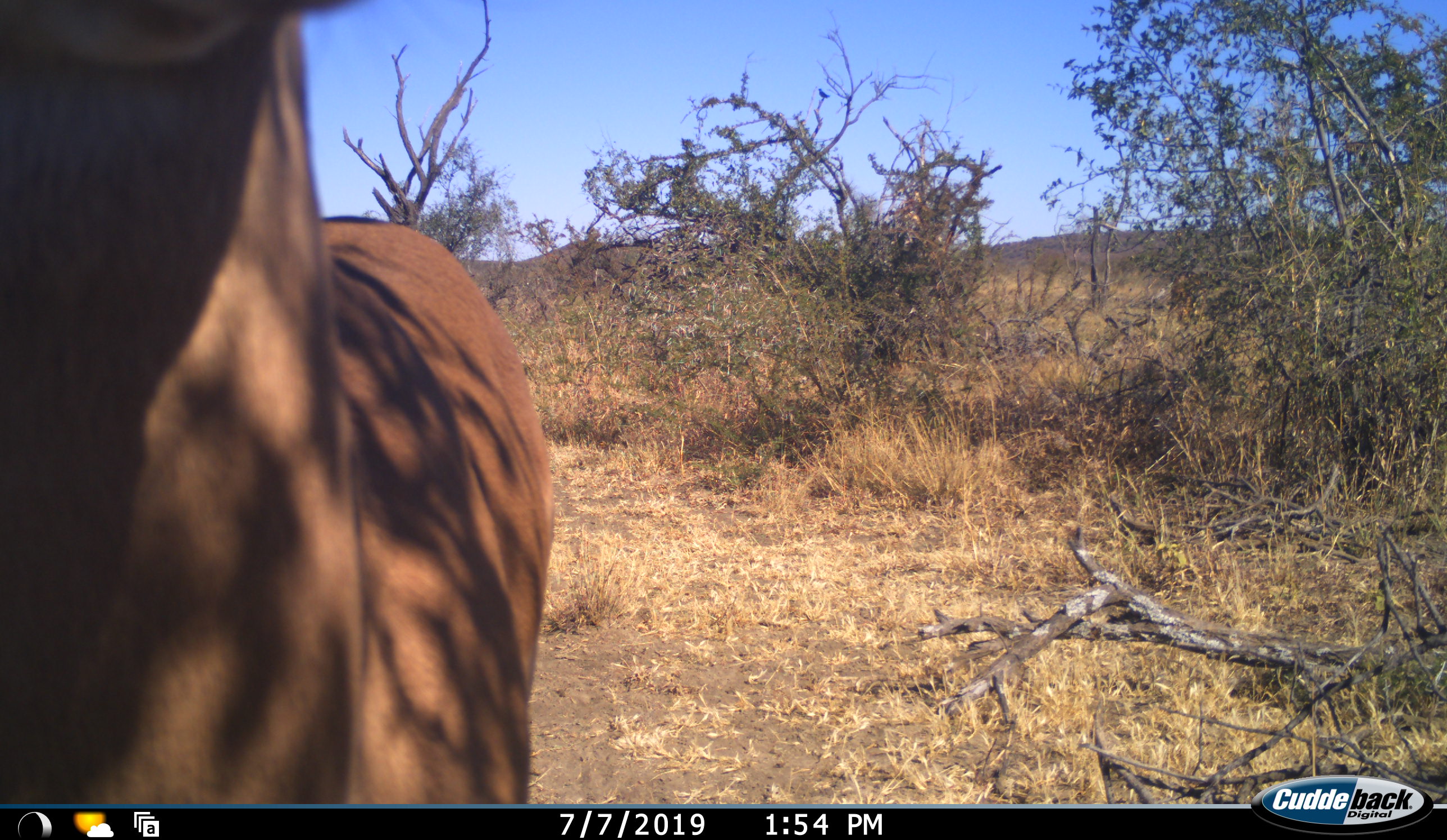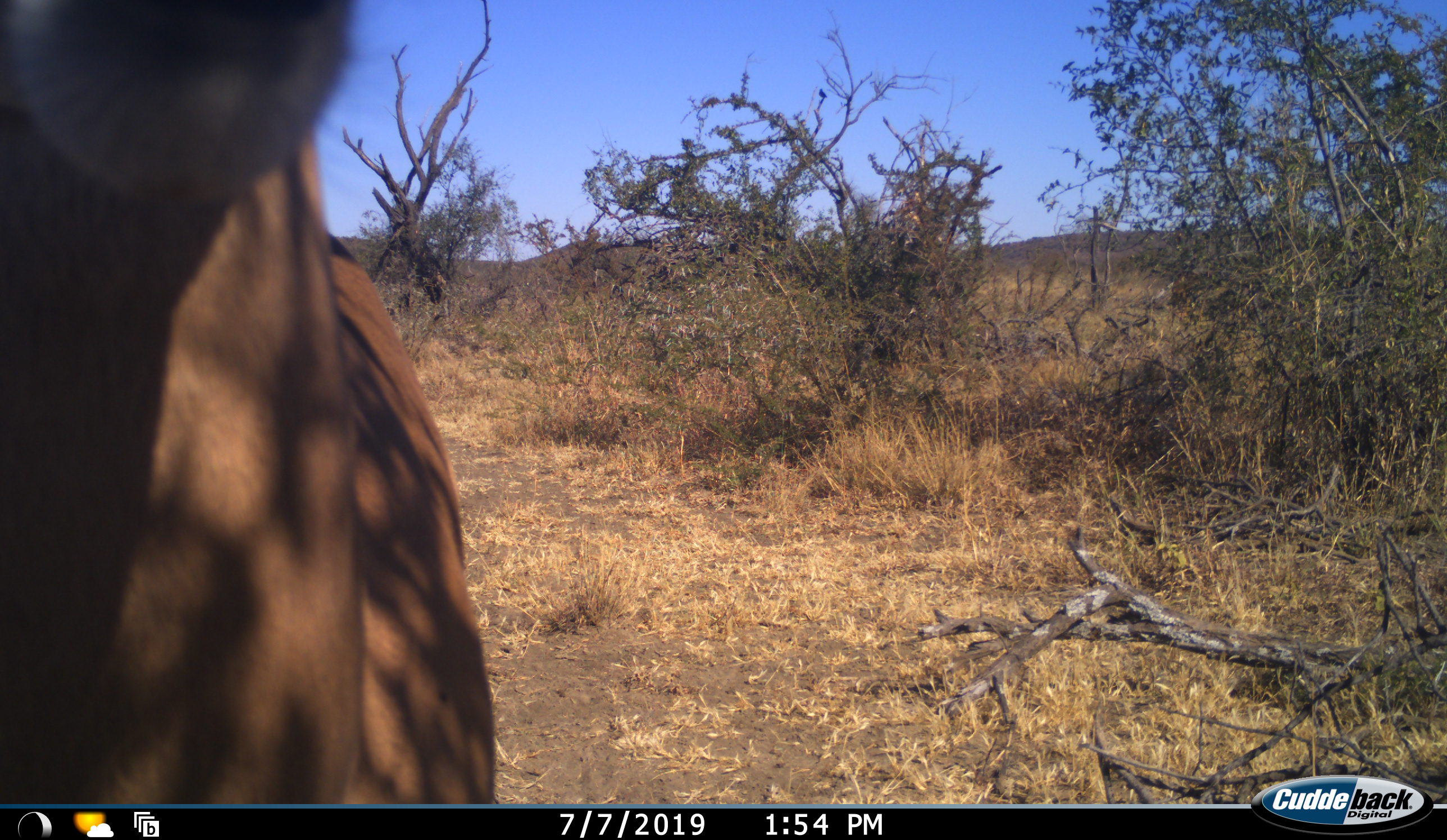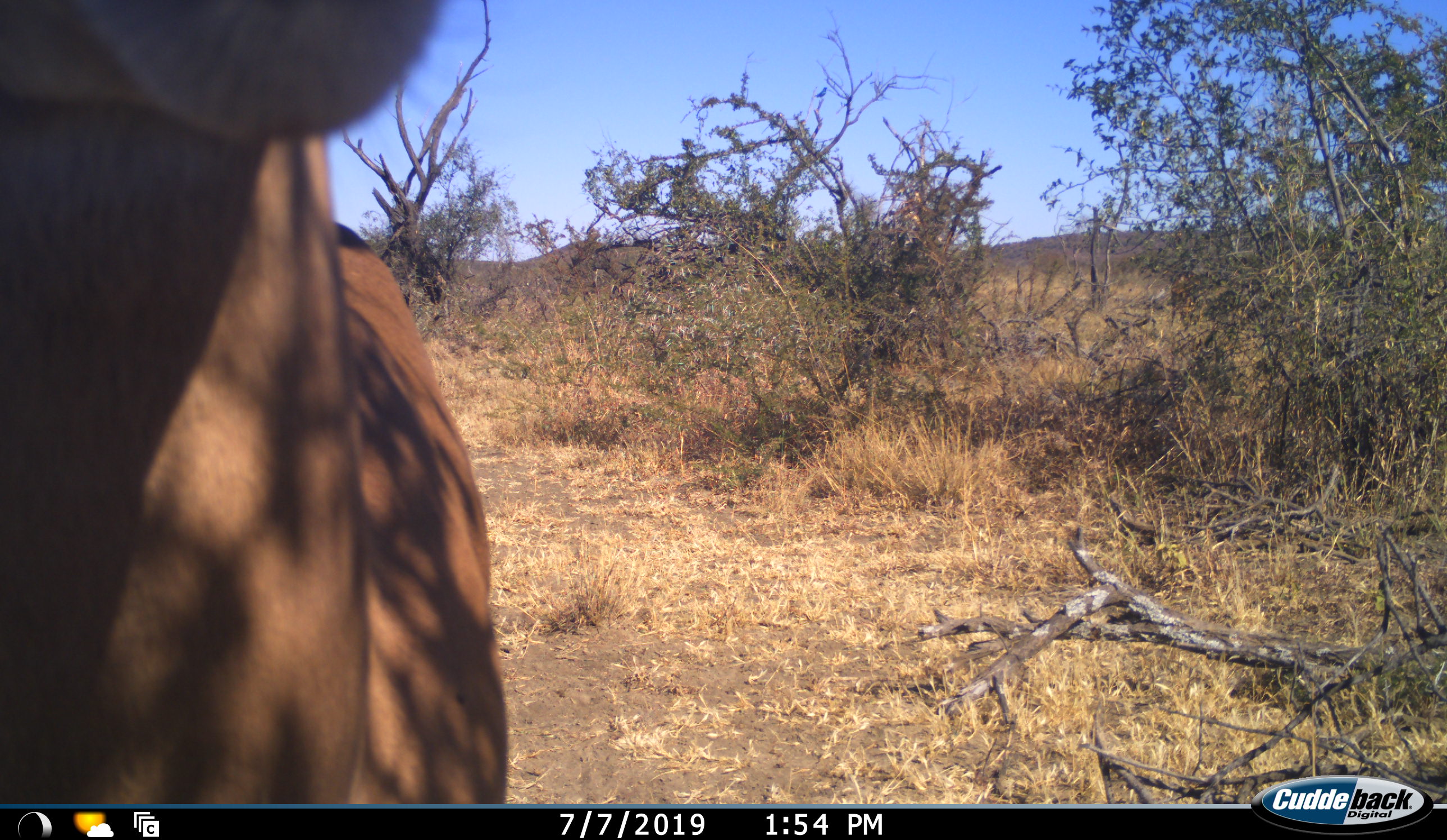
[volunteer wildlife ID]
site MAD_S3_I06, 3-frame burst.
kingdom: Animalia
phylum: Chordata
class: Mammalia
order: Artiodactyla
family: Bovidae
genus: Aepyceros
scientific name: Aepyceros melampus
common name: impala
Impala (Aepyceros melampus), count 1. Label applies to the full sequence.